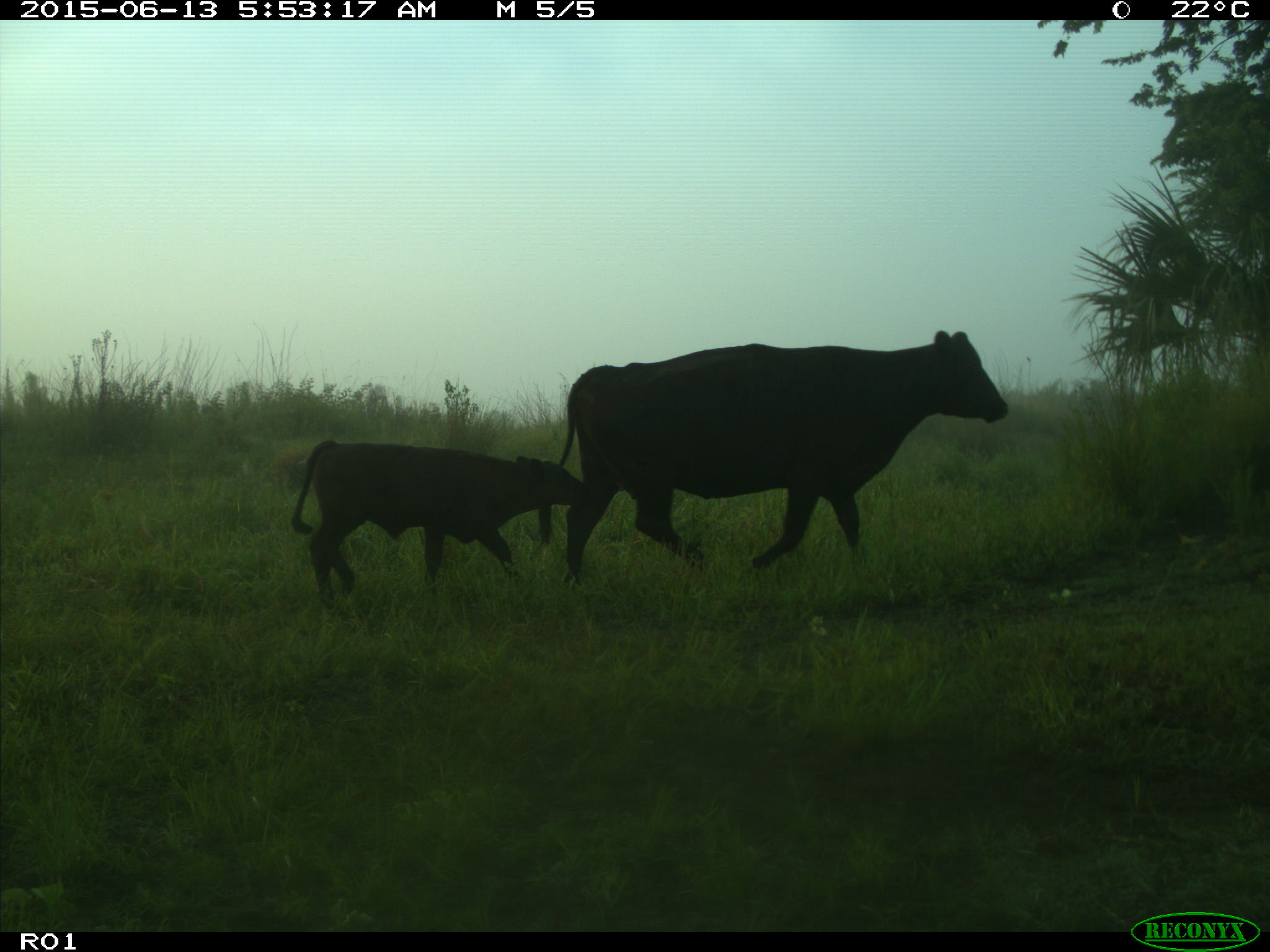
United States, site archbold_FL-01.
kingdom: Animalia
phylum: Chordata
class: Mammalia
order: Artiodactyla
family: Bovidae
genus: Bos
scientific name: Bos taurus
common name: domestic cow